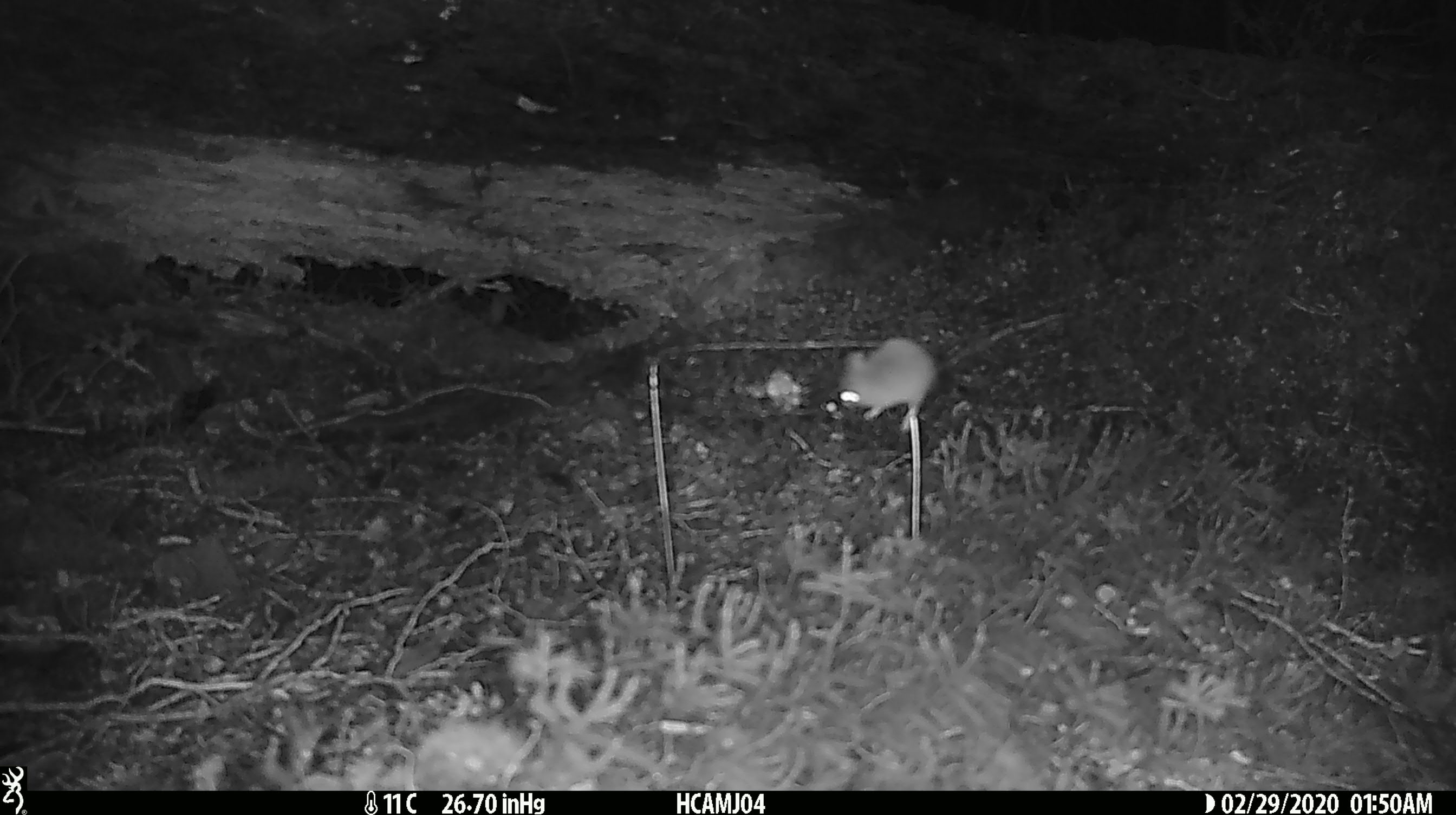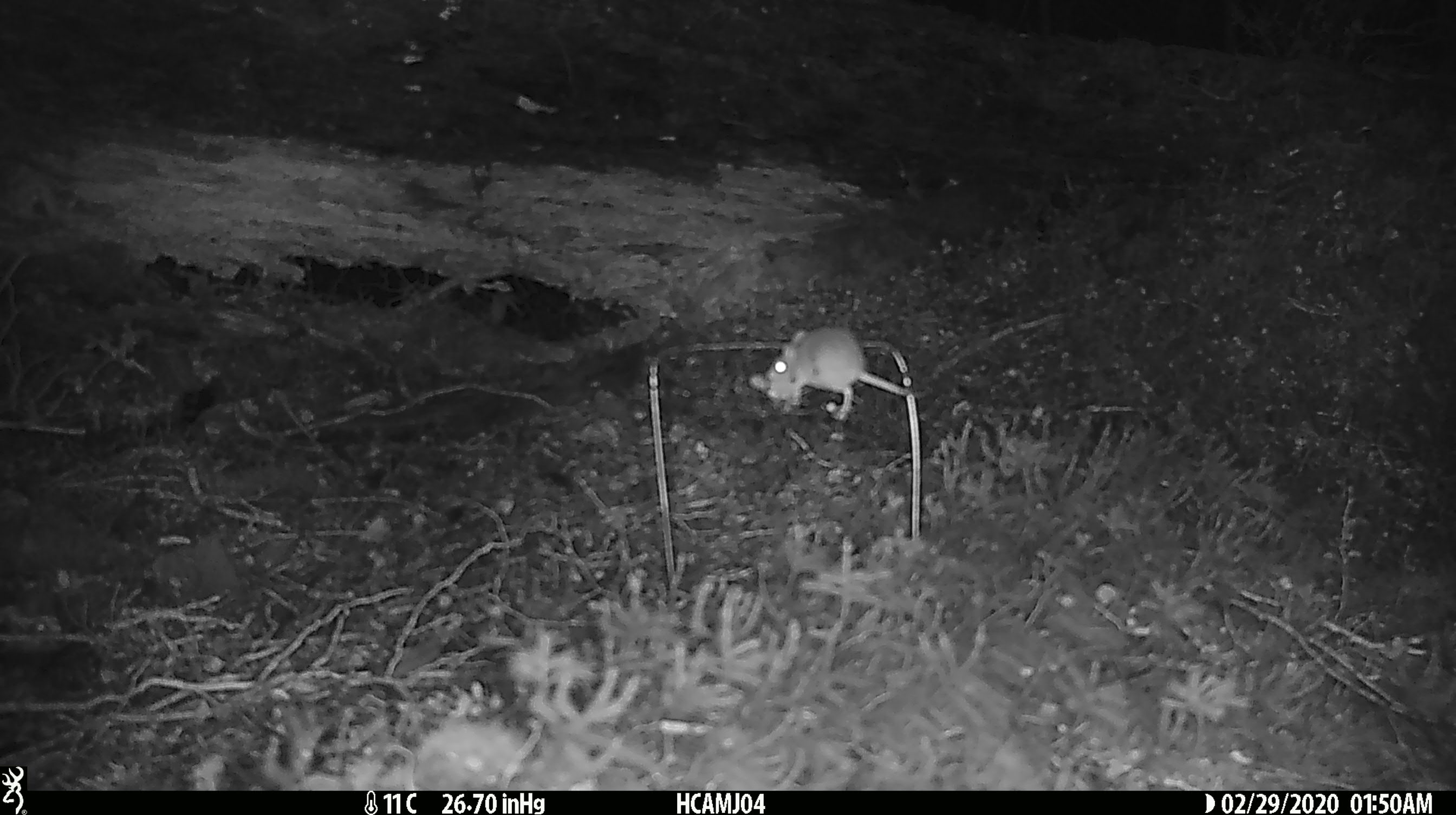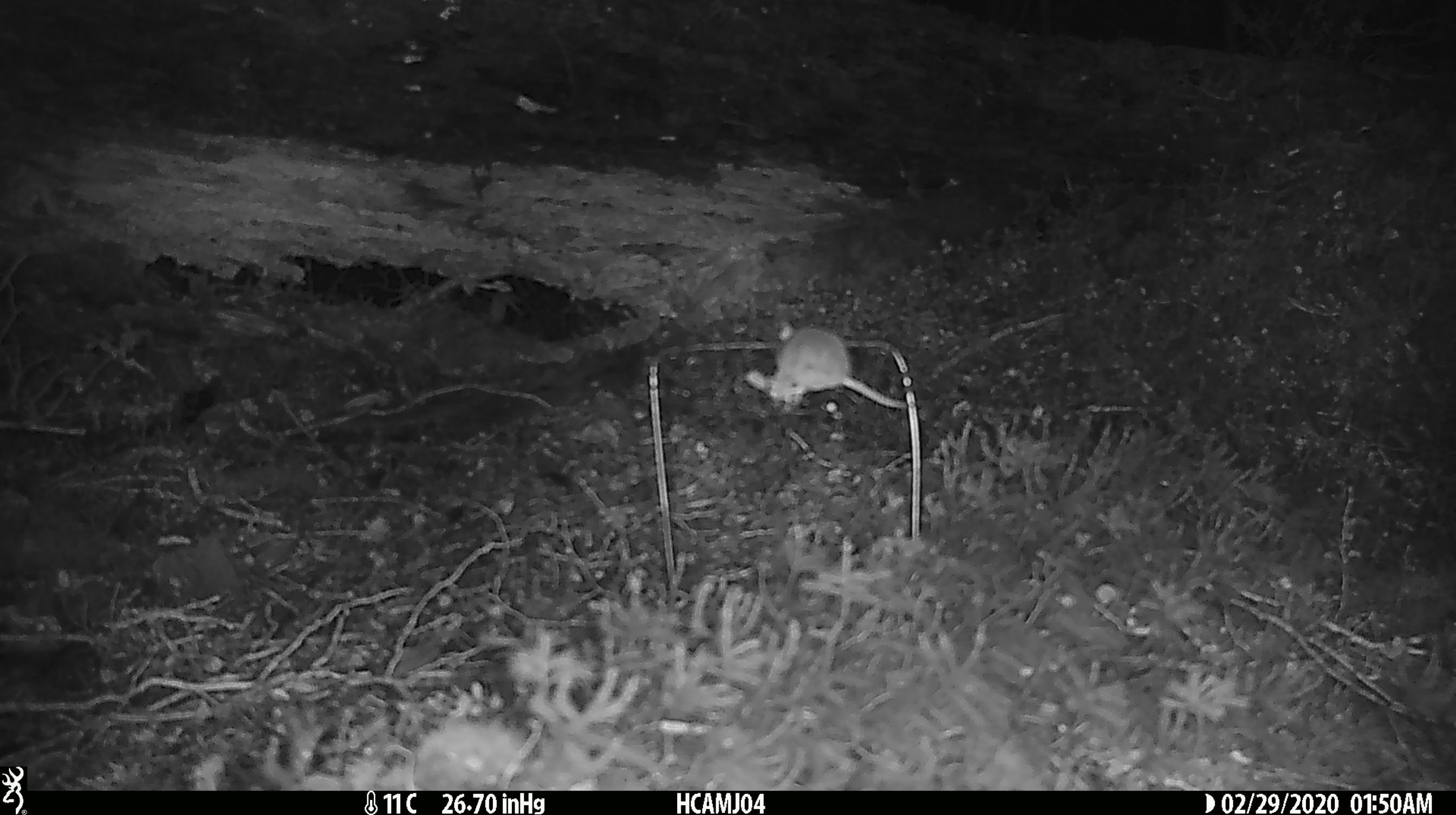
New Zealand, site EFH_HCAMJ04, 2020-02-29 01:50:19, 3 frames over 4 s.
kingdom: Animalia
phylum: Chordata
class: Mammalia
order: Rodentia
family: Muridae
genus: Mus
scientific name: Mus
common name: mouse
Mouse (Mus).